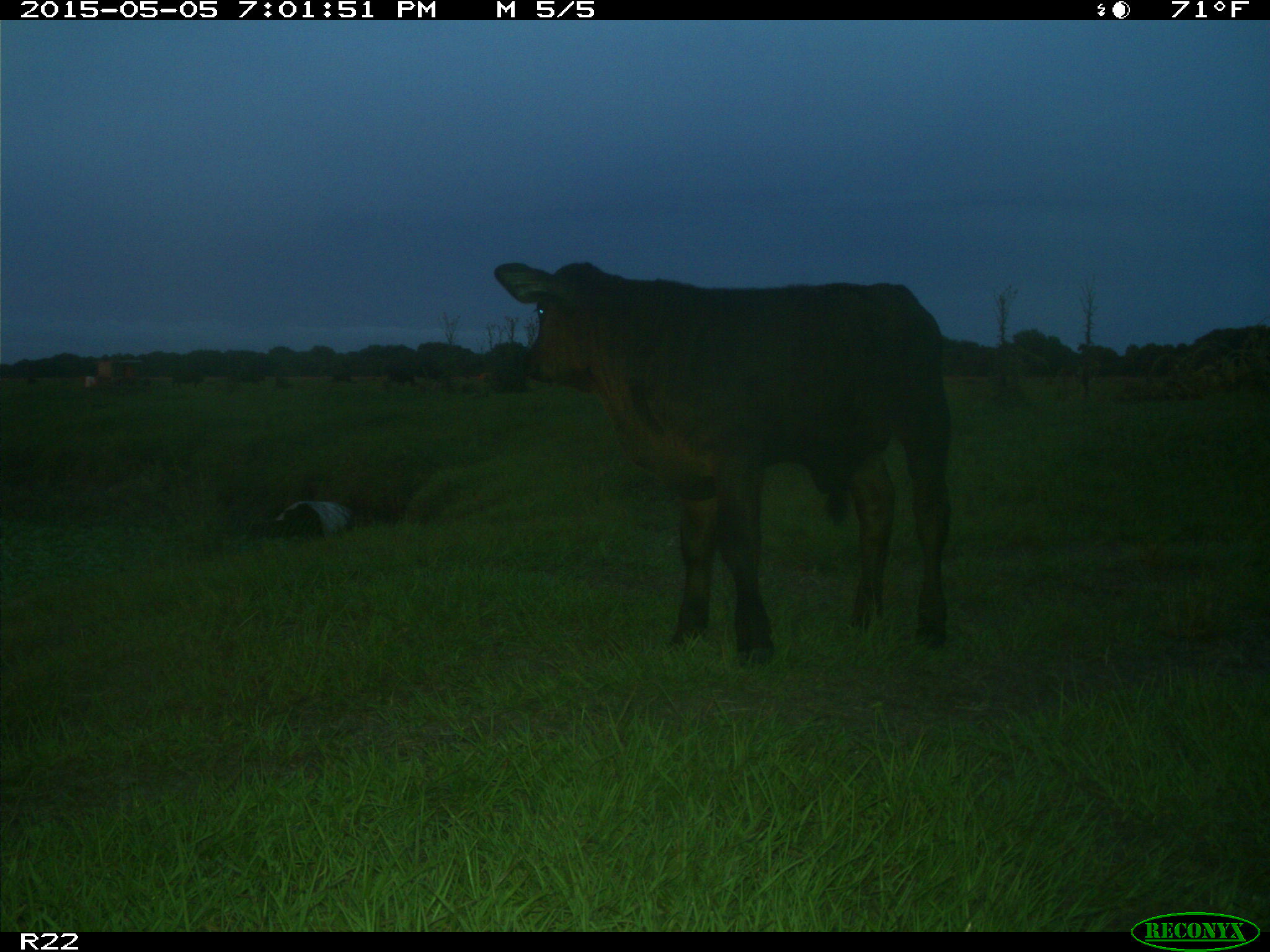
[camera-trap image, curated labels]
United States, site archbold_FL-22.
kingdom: Animalia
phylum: Chordata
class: Mammalia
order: Artiodactyla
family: Bovidae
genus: Bos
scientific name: Bos taurus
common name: domestic cow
Bos taurus (domestic cow).